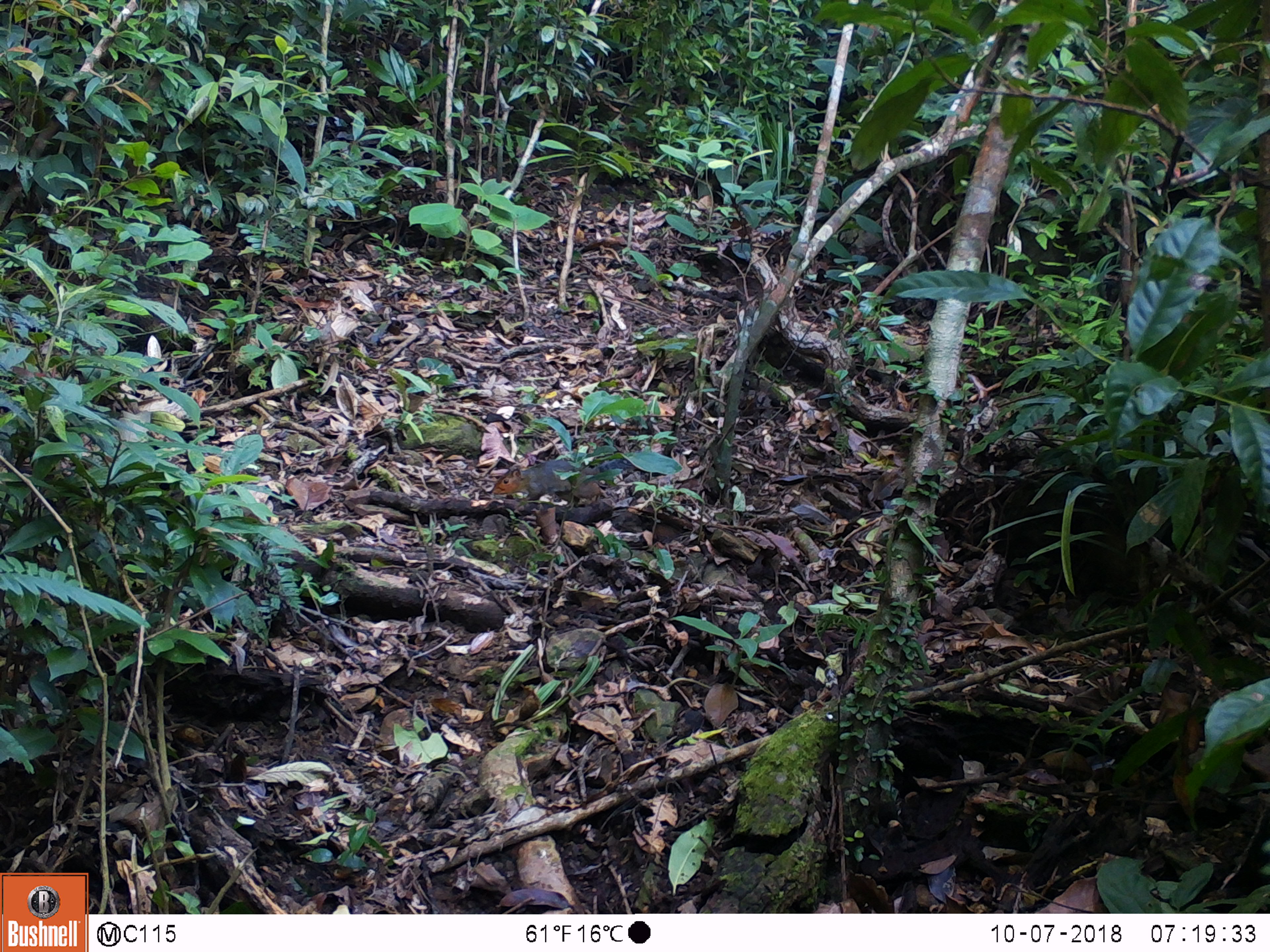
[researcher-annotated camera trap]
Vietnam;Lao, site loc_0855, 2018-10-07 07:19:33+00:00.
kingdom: Animalia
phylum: Chordata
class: Mammalia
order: Rodentia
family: Sciuridae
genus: Dremomys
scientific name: Dremomys rufigenis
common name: red-cheeked squirrel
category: red cheeked squirrel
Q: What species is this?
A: Red cheeked squirrel (red-cheeked squirrel) (Dremomys rufigenis).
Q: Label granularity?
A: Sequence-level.